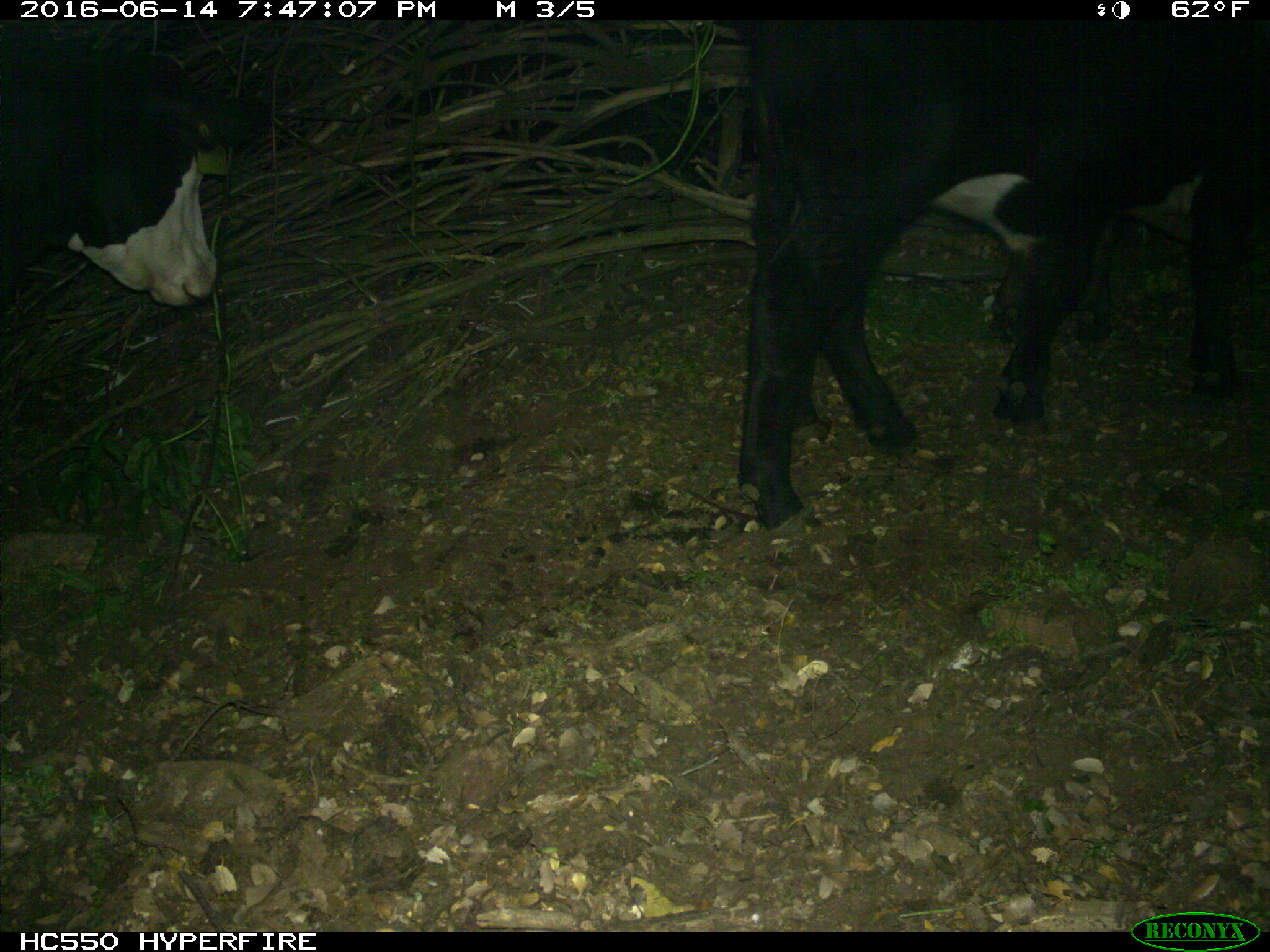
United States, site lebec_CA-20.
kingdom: Animalia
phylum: Chordata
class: Mammalia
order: Artiodactyla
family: Bovidae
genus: Bos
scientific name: Bos taurus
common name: domestic cow